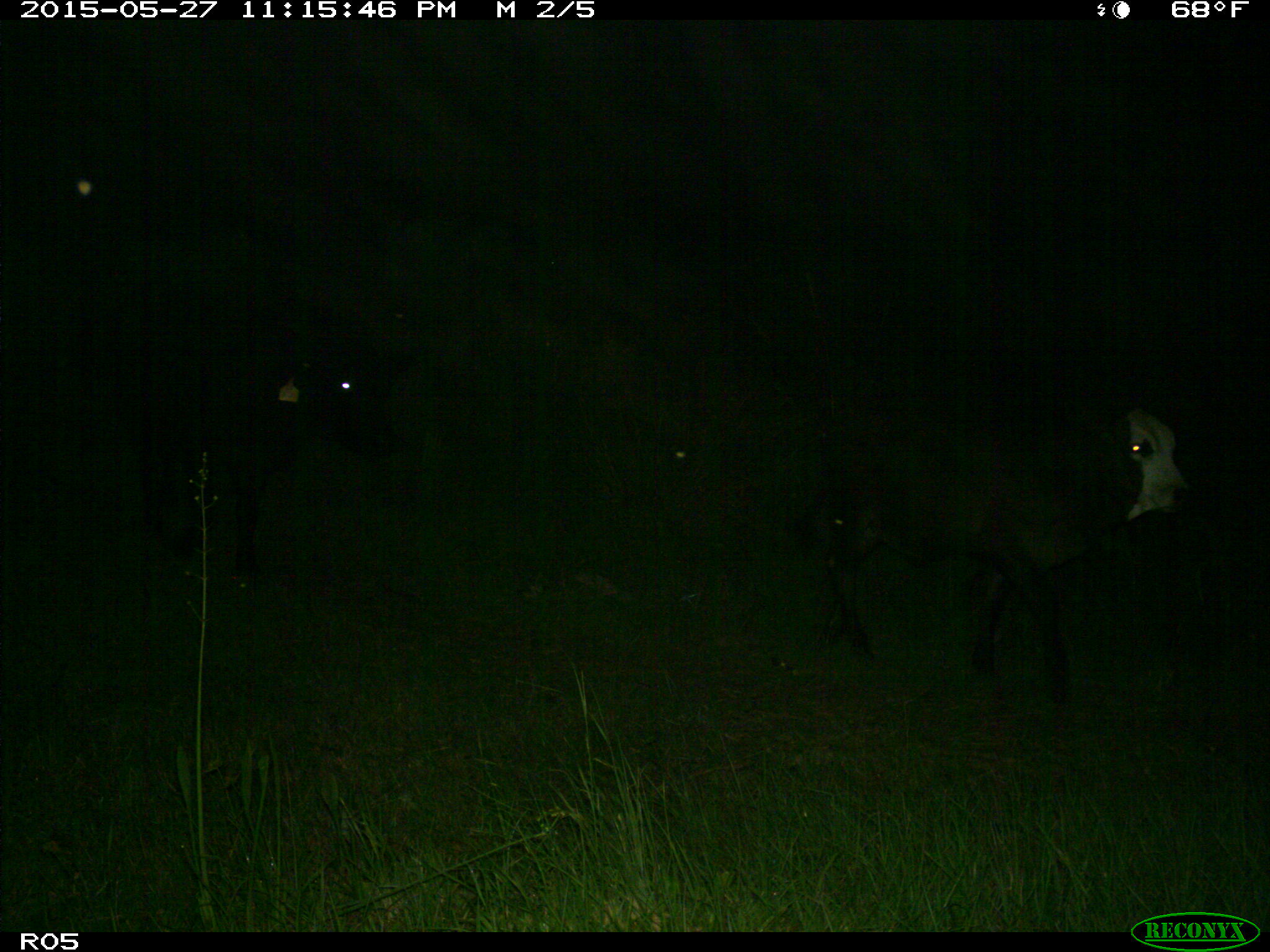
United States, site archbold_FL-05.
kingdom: Animalia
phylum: Chordata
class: Mammalia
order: Artiodactyla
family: Bovidae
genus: Bos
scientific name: Bos taurus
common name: domestic cow